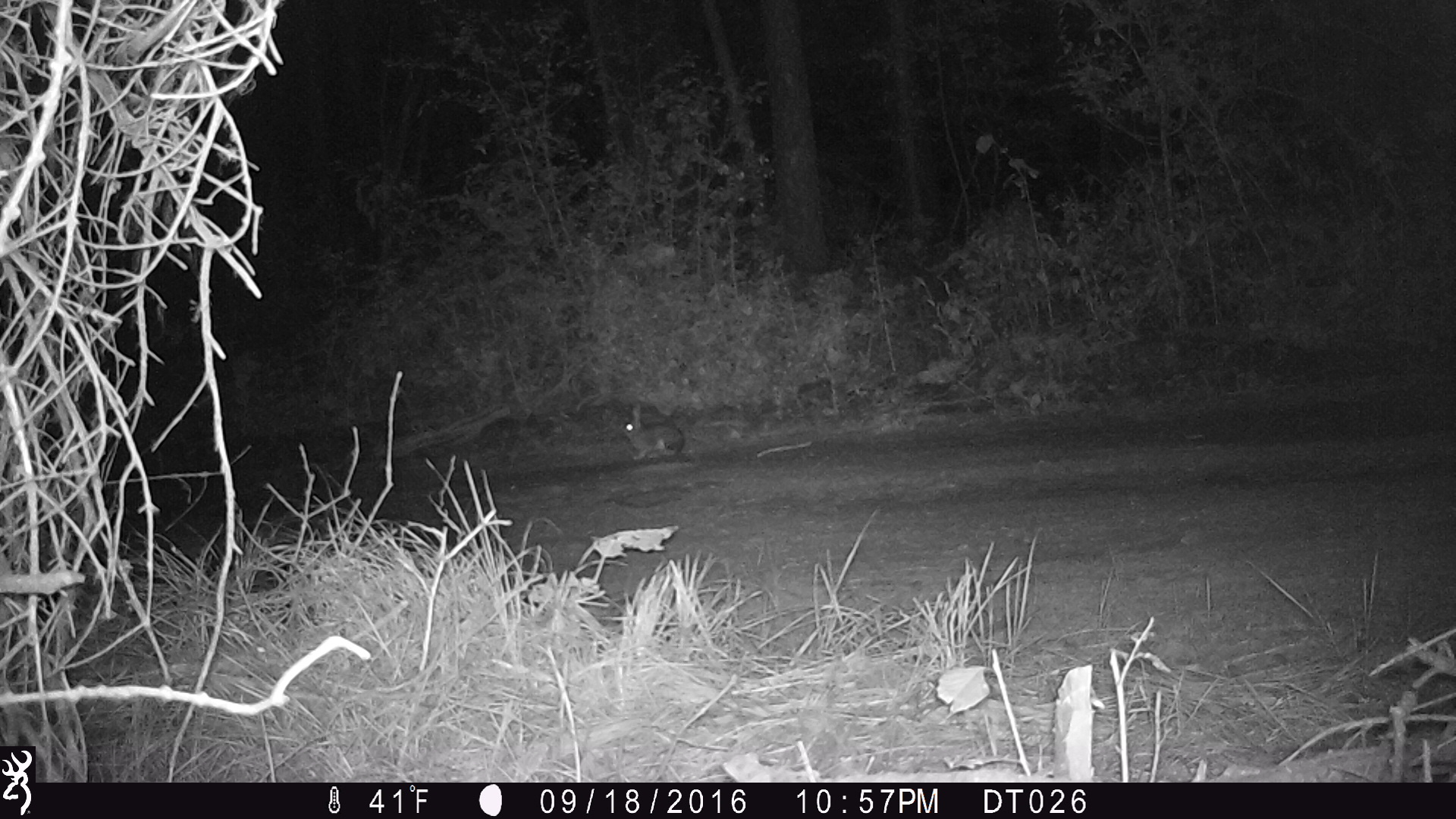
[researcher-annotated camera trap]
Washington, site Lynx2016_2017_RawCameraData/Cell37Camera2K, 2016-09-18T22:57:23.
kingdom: Animalia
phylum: Chordata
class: Mammalia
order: Lagomorpha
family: Leporidae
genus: Lepus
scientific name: Lepus americanus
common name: snowshoe hare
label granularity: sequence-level